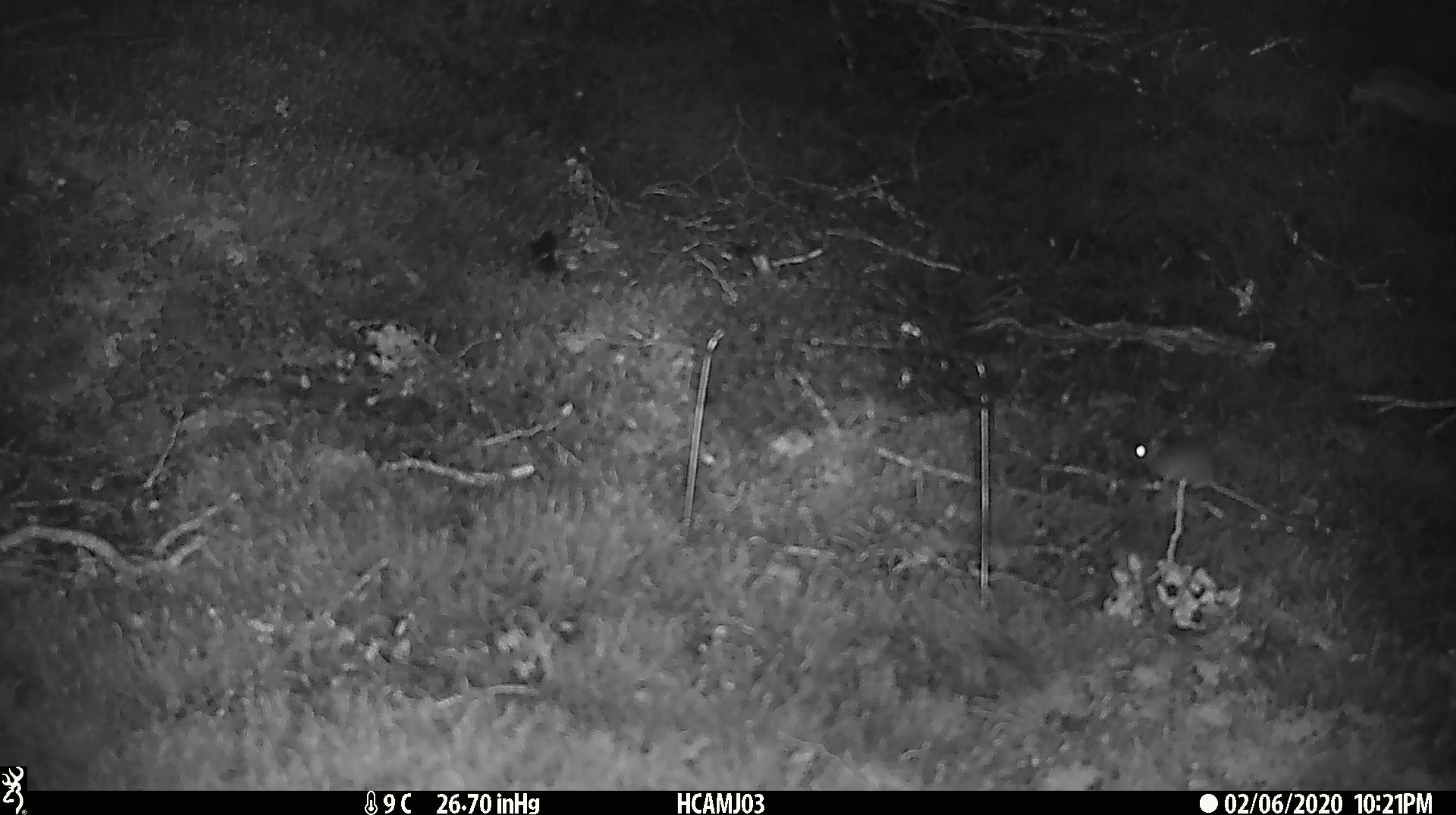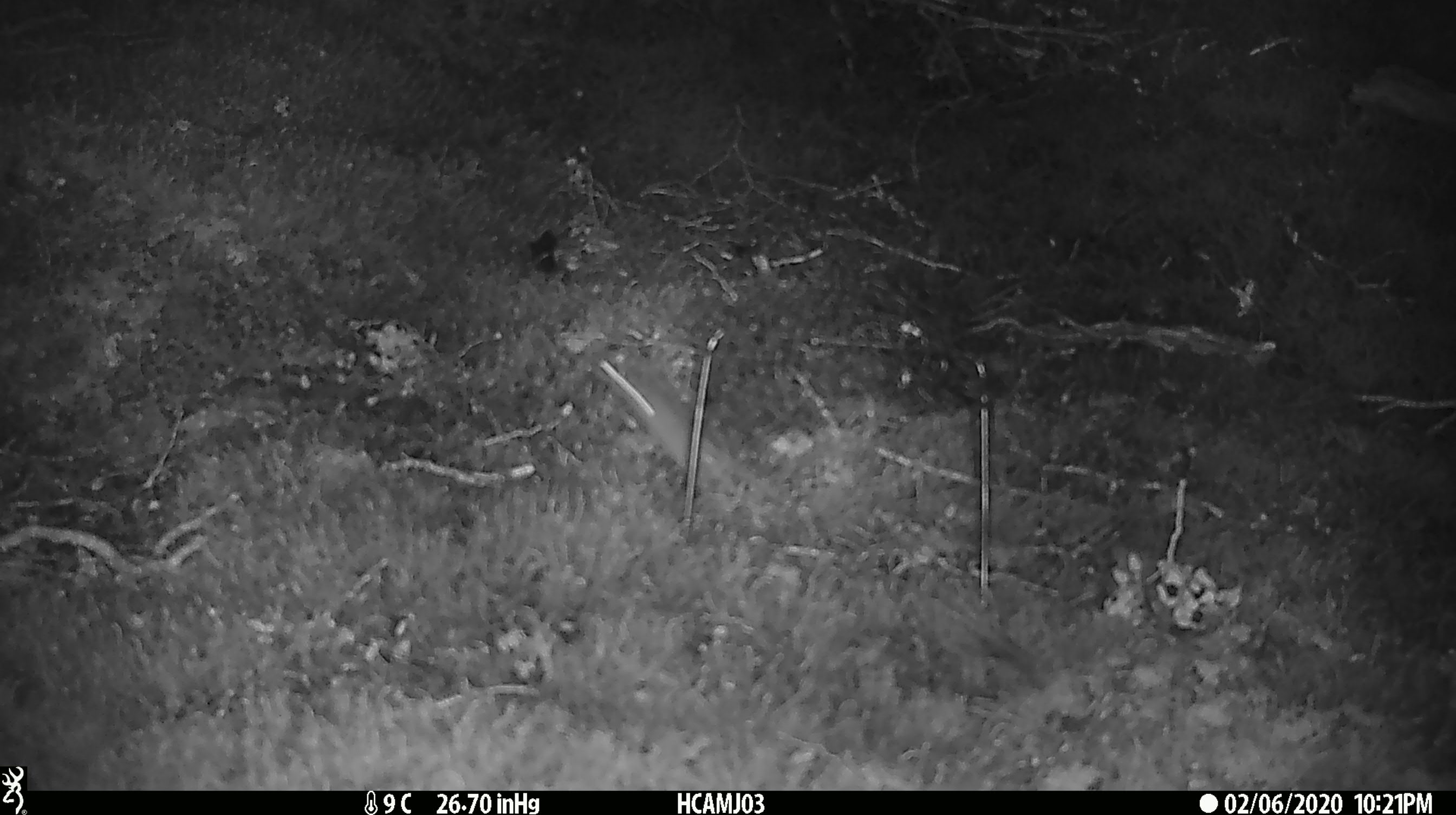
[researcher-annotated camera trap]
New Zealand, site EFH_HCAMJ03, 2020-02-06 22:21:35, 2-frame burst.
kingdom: Animalia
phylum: Chordata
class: Mammalia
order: Rodentia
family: Muridae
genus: Mus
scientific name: Mus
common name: mouse